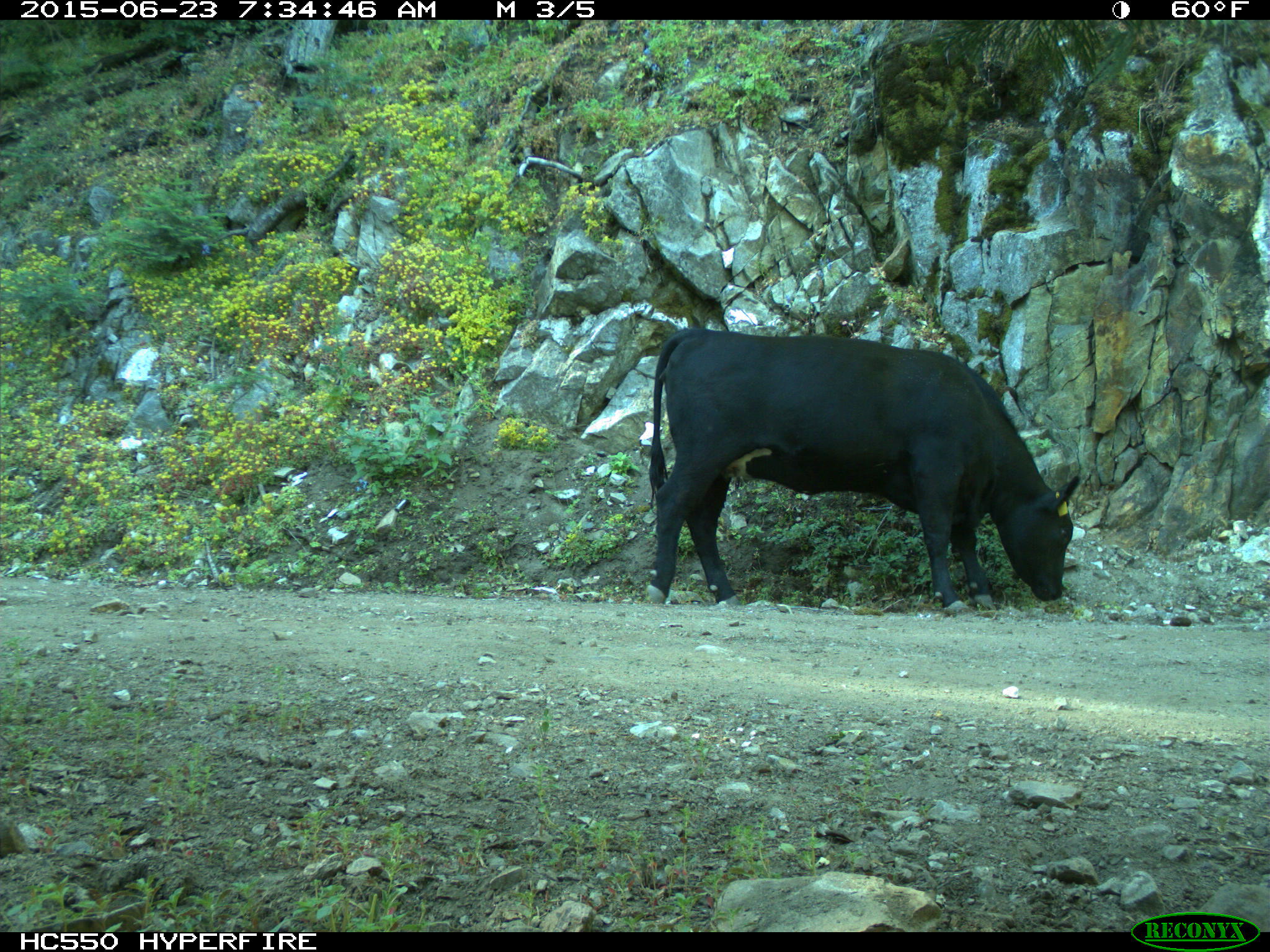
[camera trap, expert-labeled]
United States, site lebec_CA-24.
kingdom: Animalia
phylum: Chordata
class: Mammalia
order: Artiodactyla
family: Bovidae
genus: Bos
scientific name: Bos taurus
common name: domestic cow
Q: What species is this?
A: Bos taurus (domestic cow).